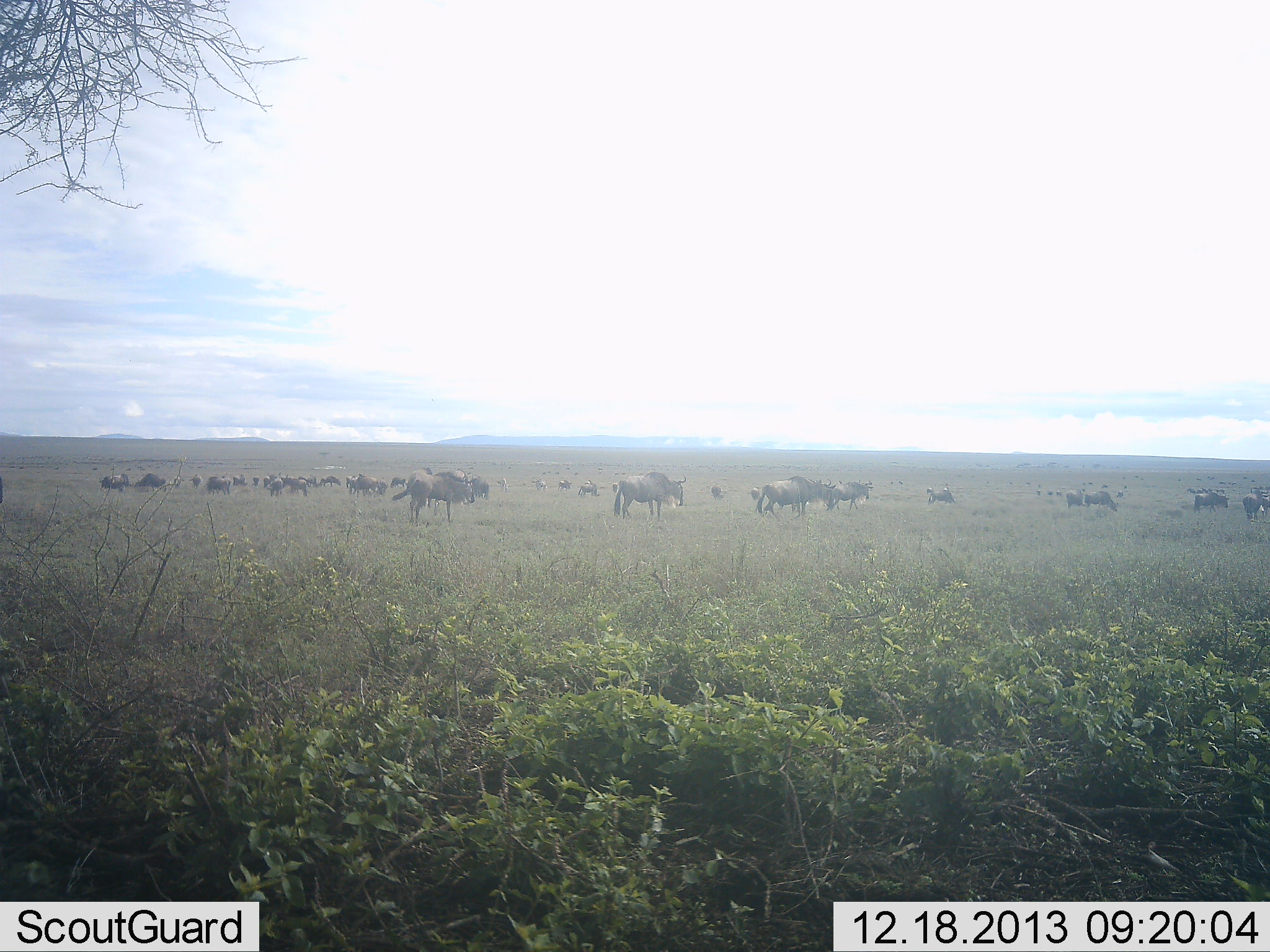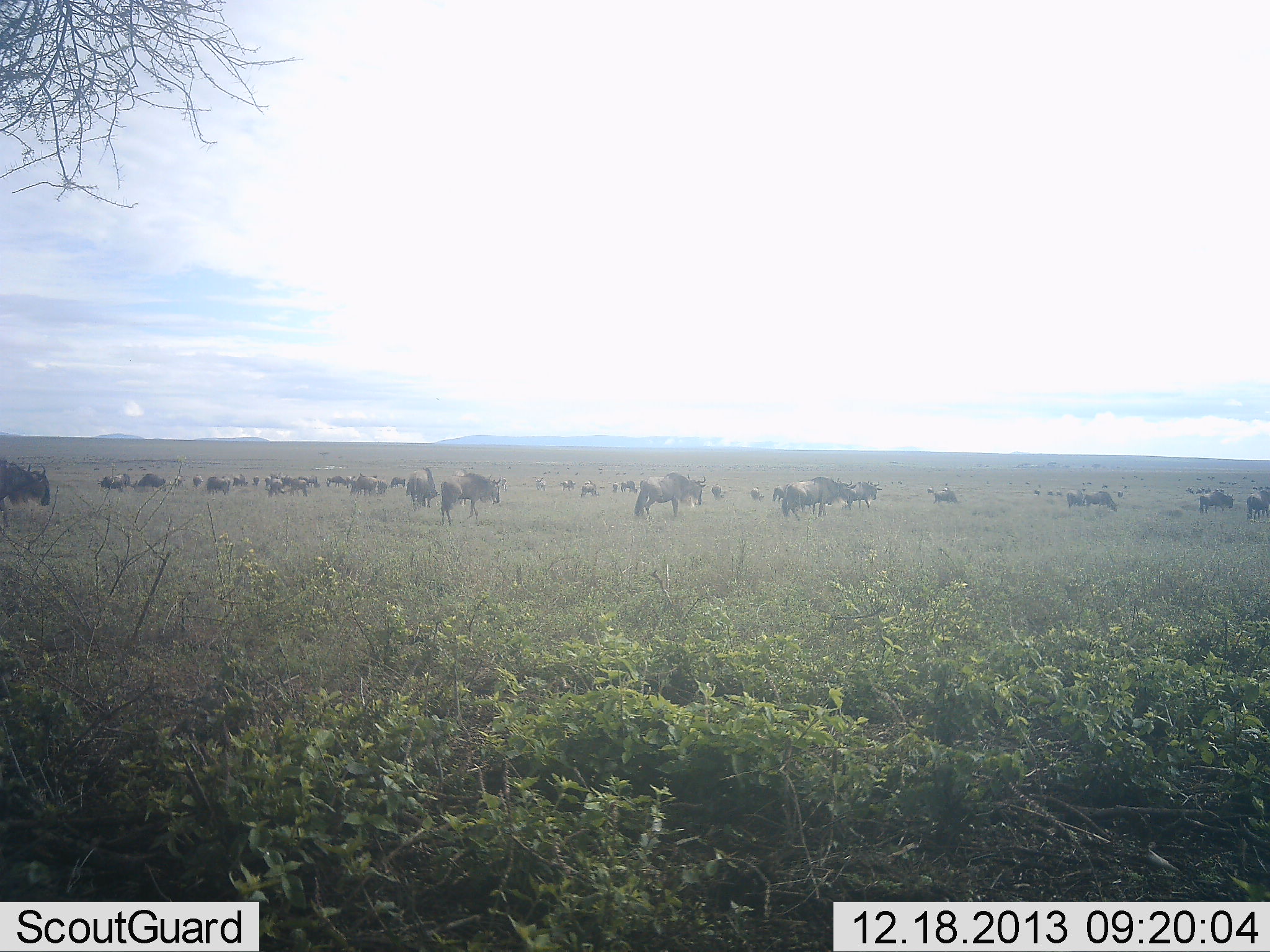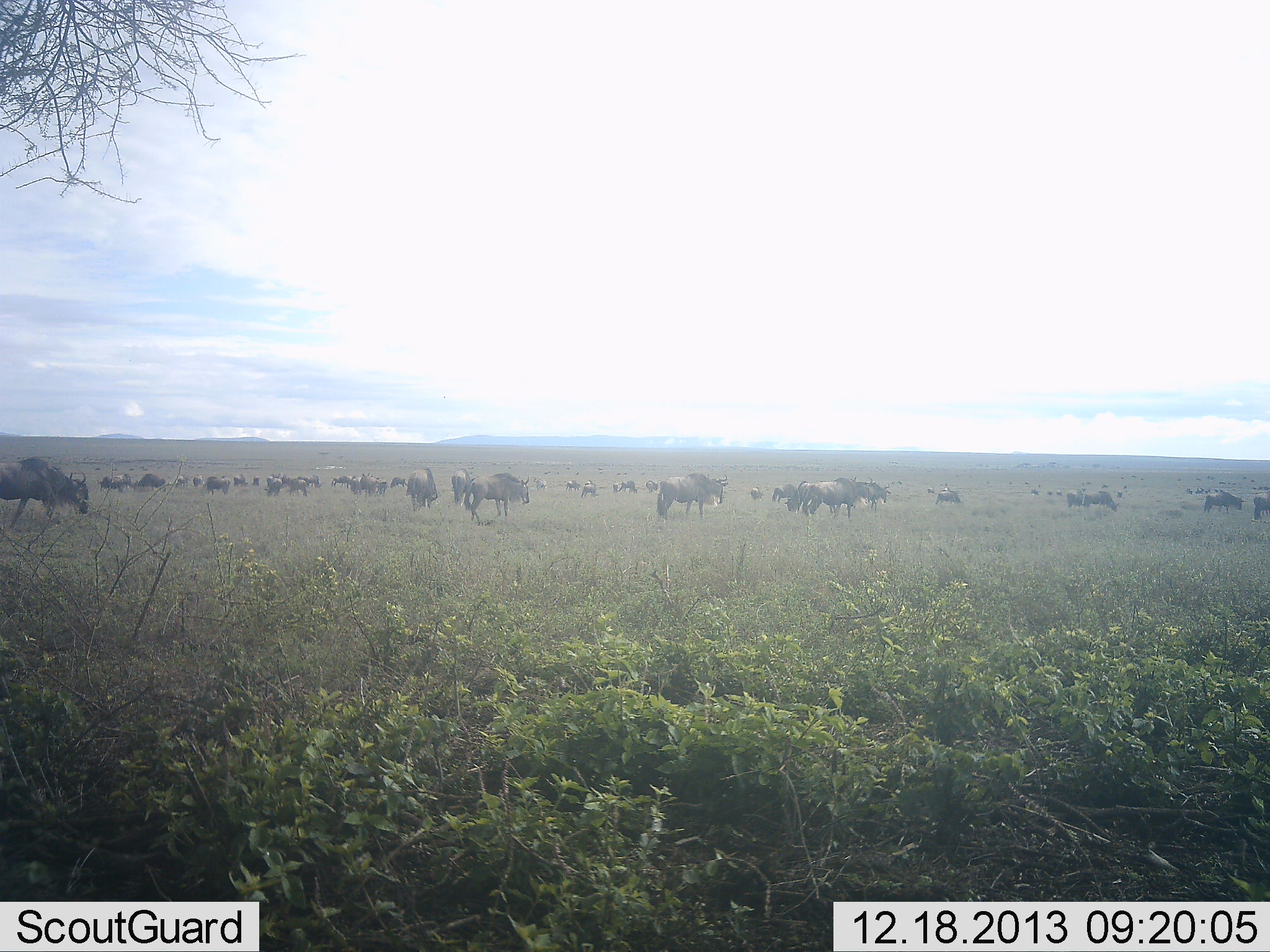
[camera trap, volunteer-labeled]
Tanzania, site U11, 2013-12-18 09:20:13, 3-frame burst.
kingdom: Animalia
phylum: Chordata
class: Mammalia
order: Artiodactyla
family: Bovidae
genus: Connochaetes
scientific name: Connochaetes taurinus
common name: blue wildebeest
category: wildebeest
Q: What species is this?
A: Wildebeest (blue wildebeest) (Connochaetes taurinus).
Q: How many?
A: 11-50.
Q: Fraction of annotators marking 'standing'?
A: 50%.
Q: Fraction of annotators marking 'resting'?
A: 10%.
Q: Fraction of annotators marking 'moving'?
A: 70%.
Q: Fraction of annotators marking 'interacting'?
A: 10%.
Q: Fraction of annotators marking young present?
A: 0%.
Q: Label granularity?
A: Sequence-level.